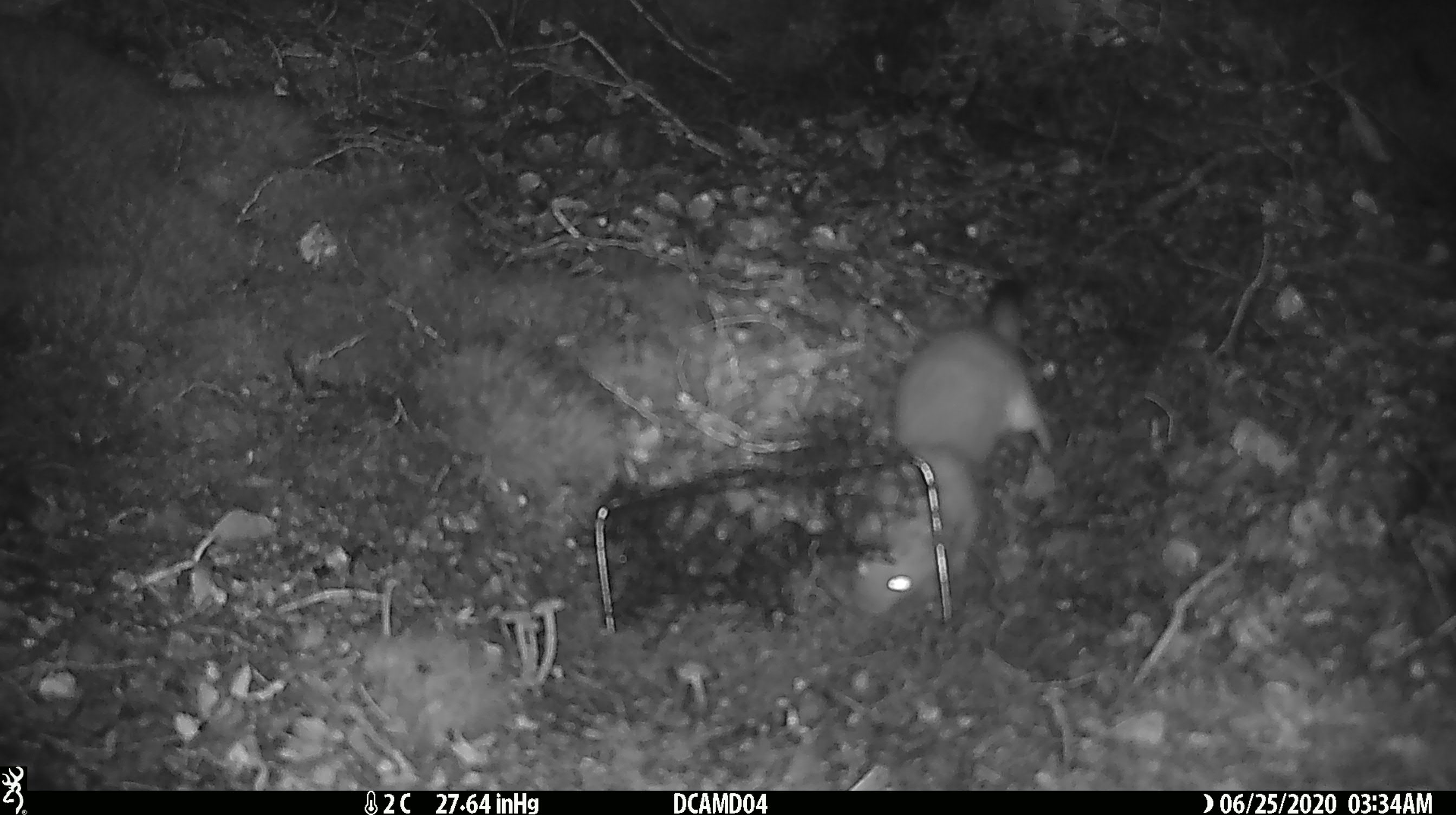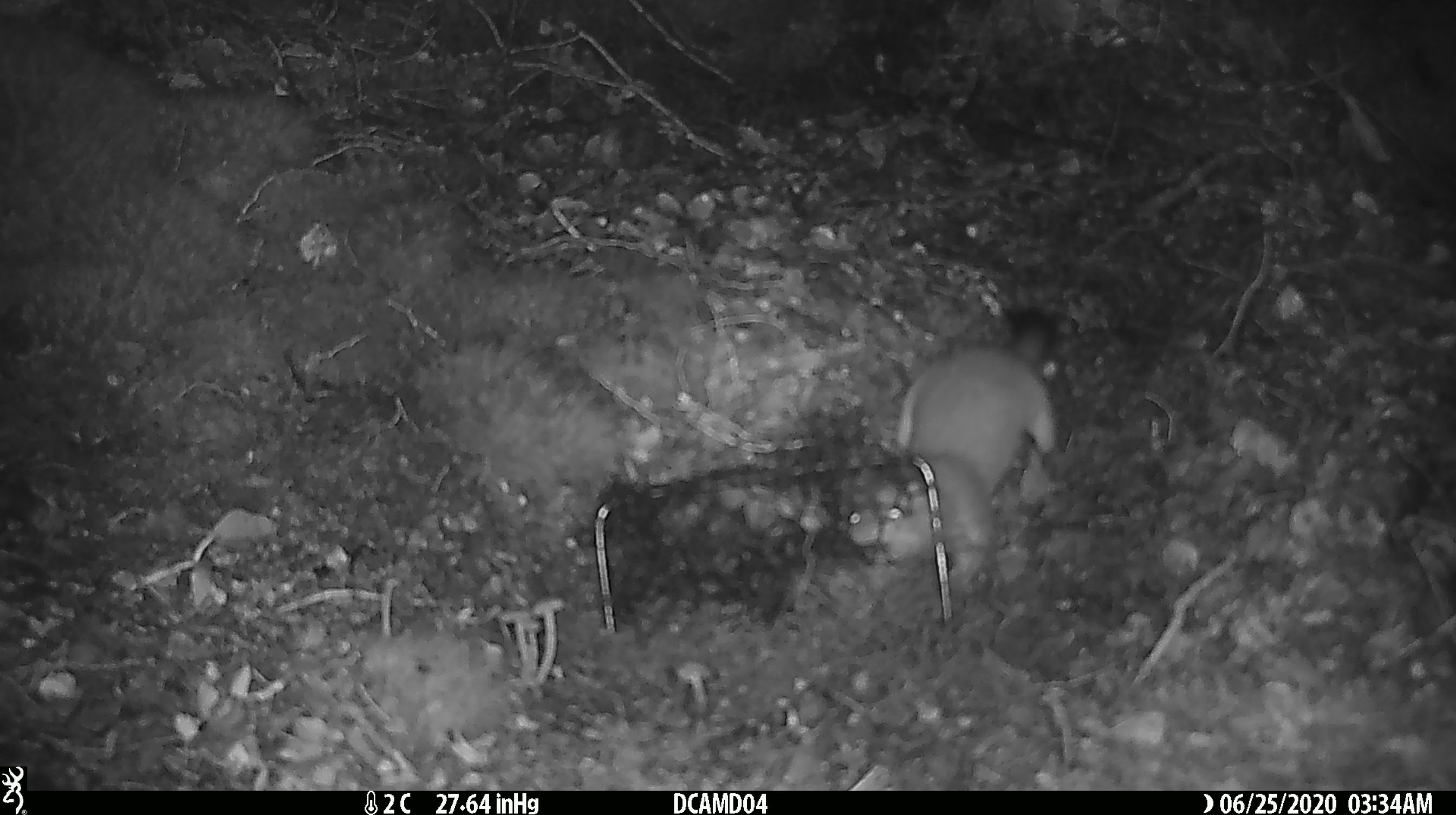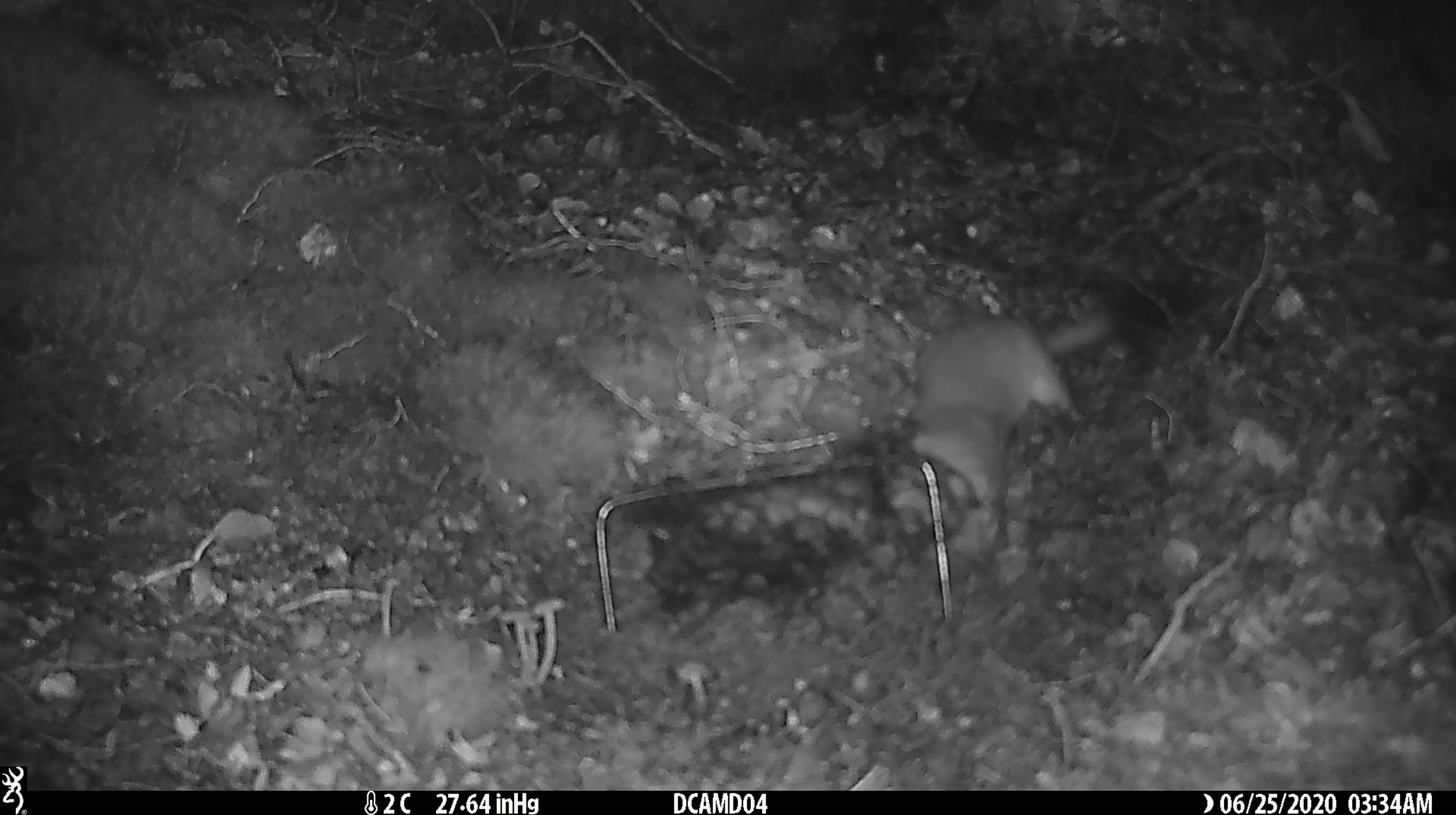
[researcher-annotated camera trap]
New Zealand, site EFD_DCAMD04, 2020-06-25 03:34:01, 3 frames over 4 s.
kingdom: Animalia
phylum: Chordata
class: Mammalia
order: Carnivora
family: Mustelidae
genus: Mustela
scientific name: Mustela erminea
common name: stoat